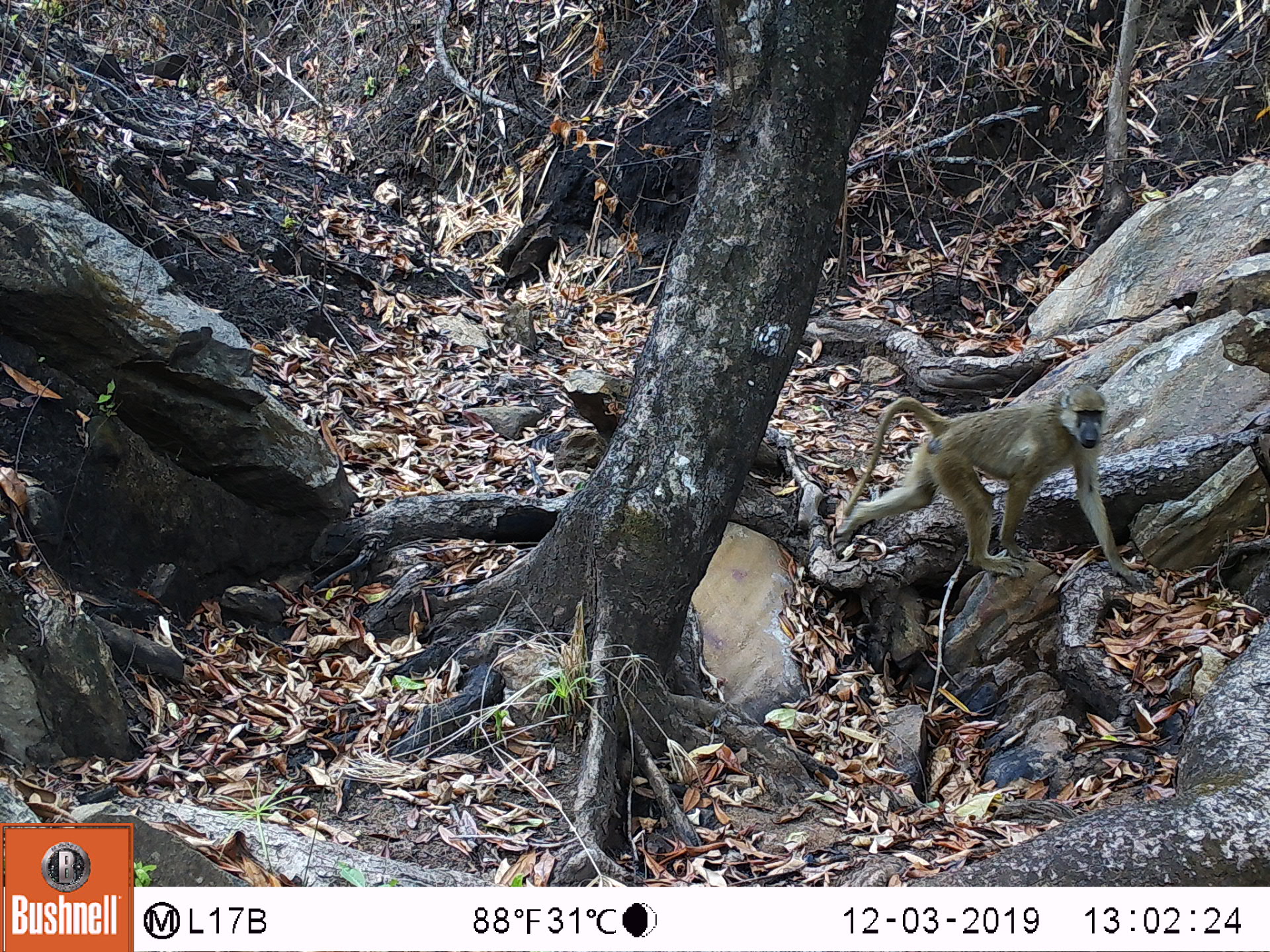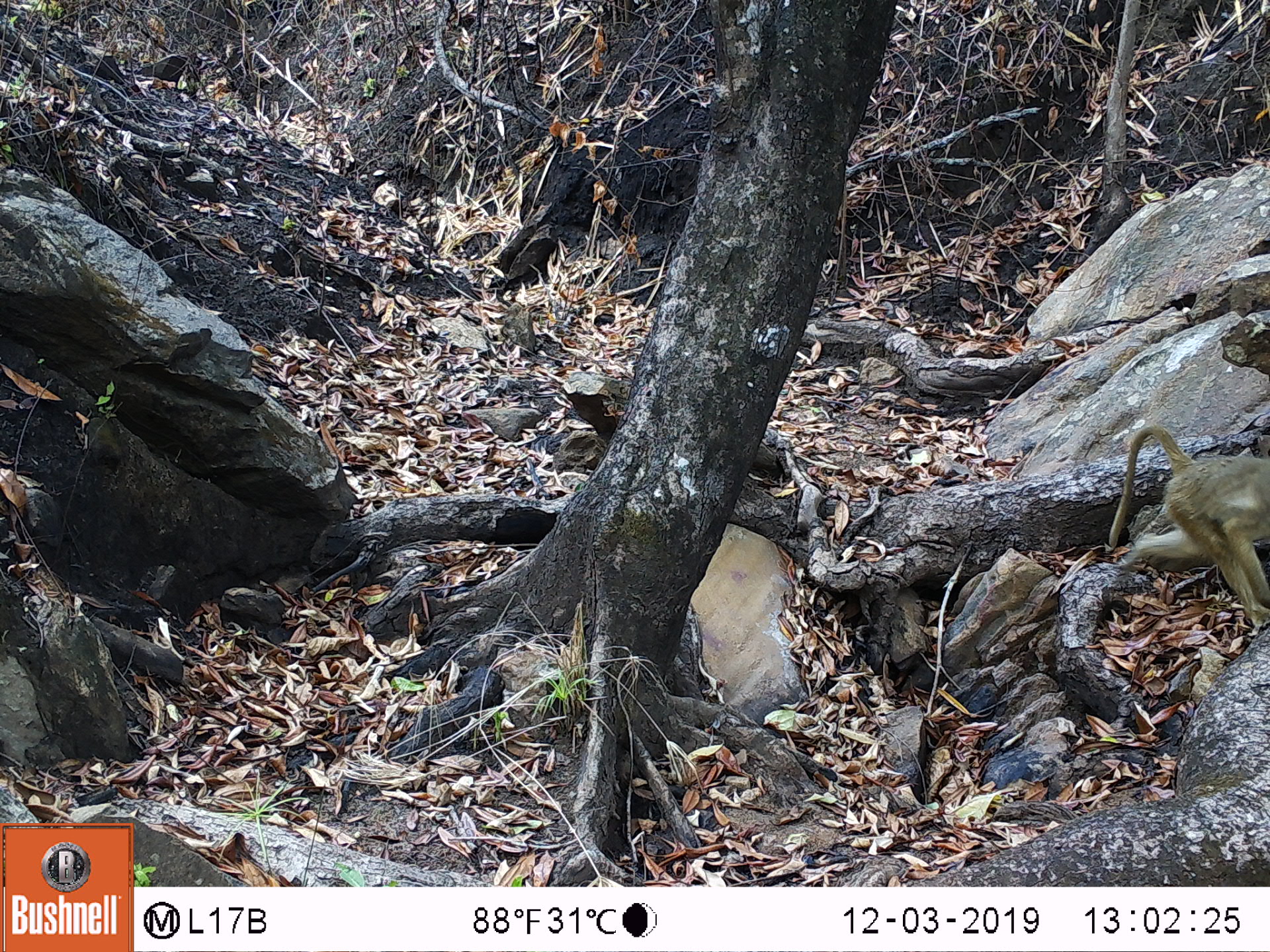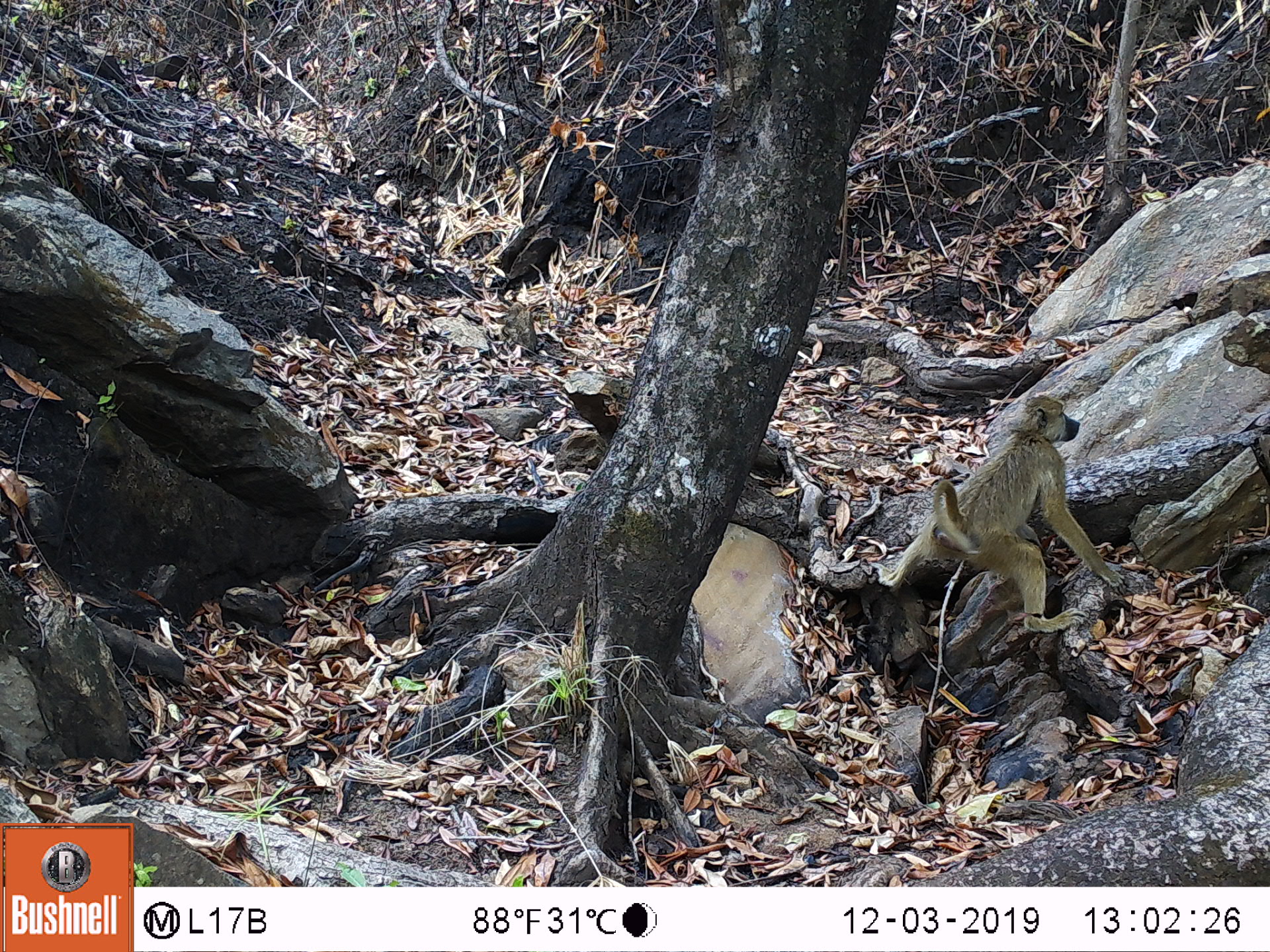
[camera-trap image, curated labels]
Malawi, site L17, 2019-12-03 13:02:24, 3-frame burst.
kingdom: Animalia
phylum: Chordata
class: Mammalia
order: Primates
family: Cercopithecidae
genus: Papio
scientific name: Papio cynocephalus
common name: yellow baboon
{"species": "yellow baboon (Papio cynocephalus)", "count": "1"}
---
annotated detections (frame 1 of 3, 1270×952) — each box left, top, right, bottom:
yellow baboon: 828, 375, 1150, 582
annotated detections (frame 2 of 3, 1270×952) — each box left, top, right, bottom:
yellow baboon: 1101, 424, 1265, 631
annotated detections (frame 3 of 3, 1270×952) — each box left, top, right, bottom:
yellow baboon: 870, 390, 1125, 633